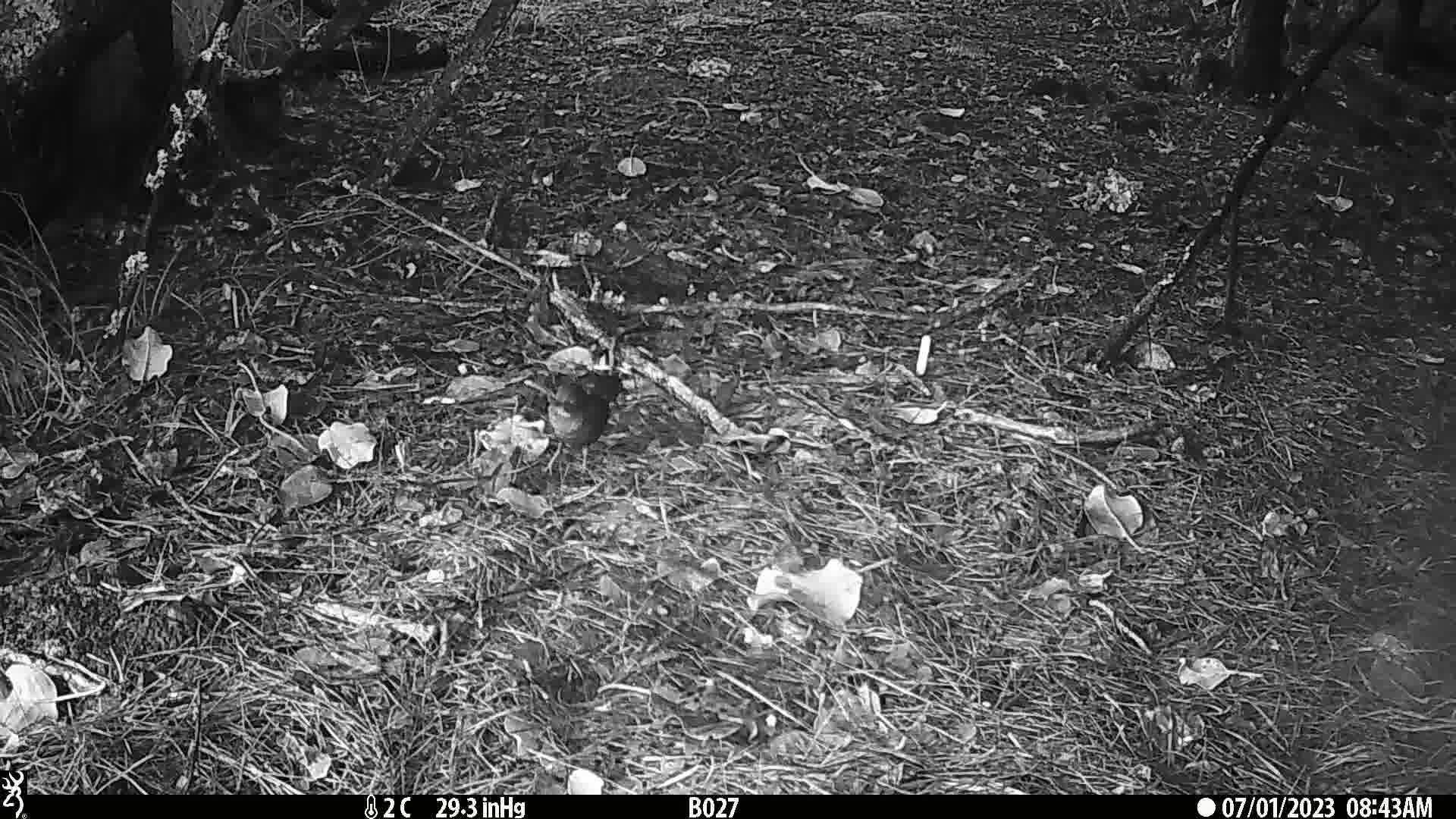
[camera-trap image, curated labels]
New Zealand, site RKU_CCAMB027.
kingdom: Animalia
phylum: Chordata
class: Aves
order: Passeriformes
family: Turdidae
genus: Turdus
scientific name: Turdus merula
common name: eurasian blackbird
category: blackbird